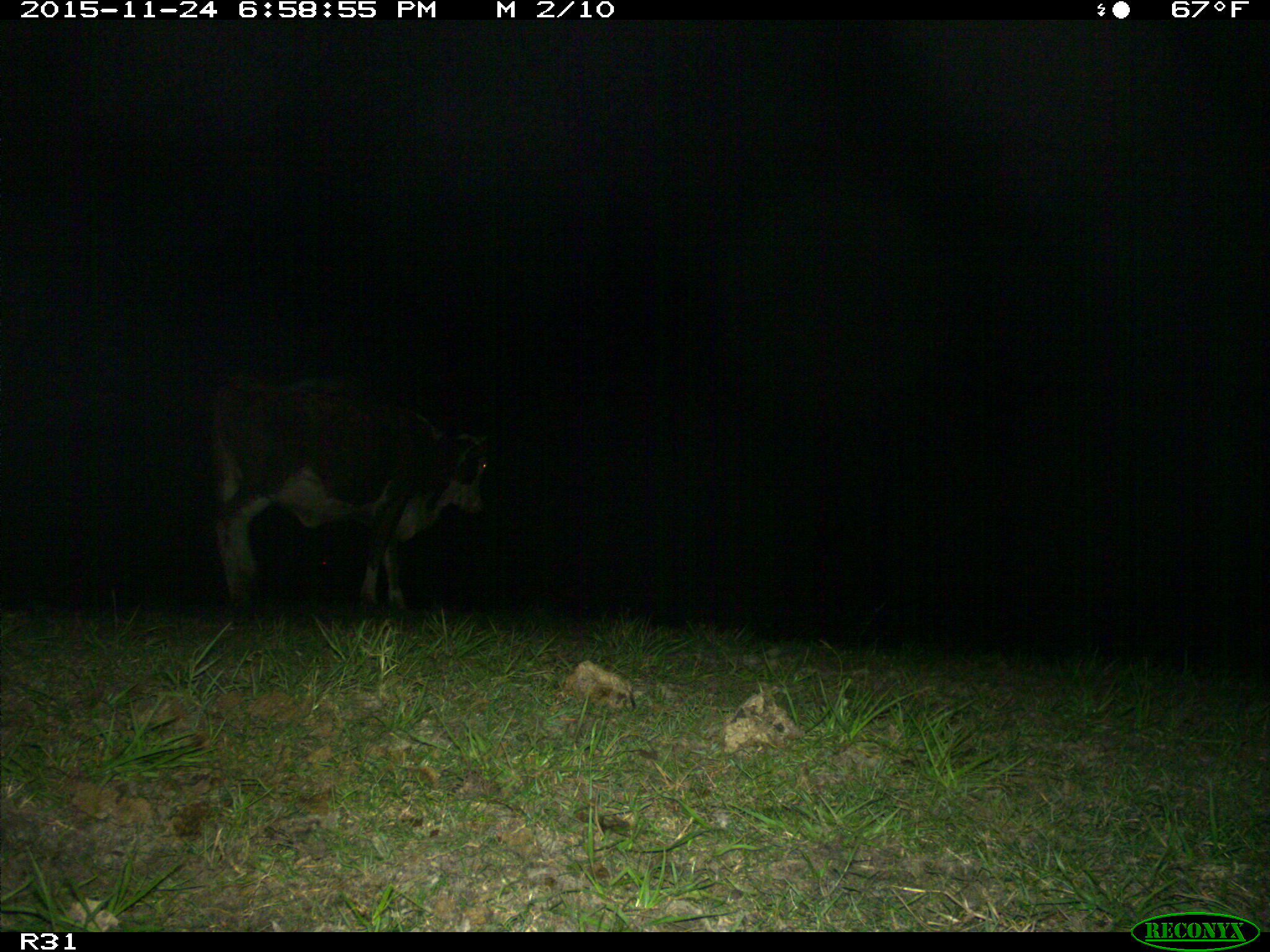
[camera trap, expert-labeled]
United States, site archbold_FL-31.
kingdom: Animalia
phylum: Chordata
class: Mammalia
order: Artiodactyla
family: Bovidae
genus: Bos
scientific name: Bos taurus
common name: domestic cow